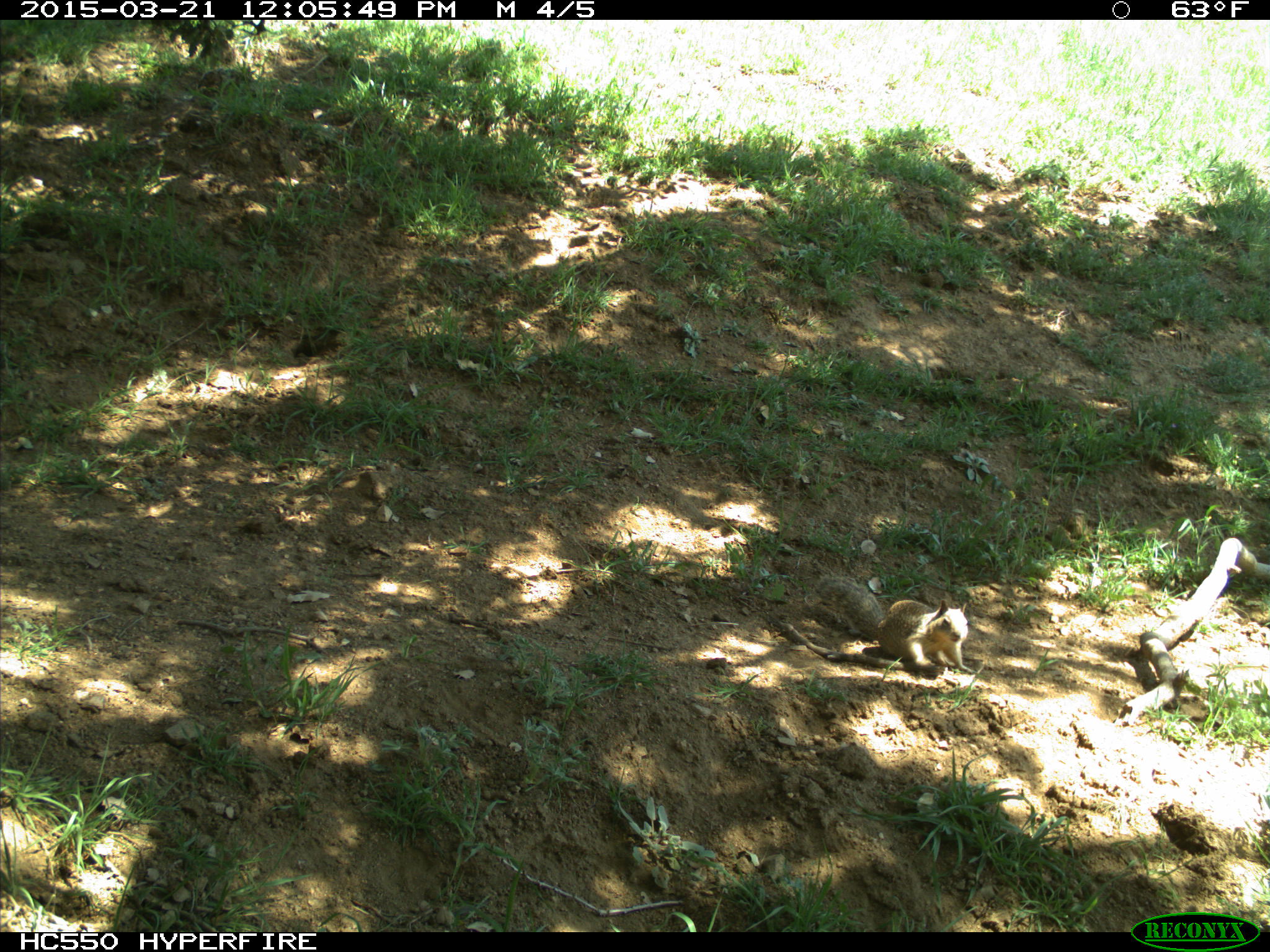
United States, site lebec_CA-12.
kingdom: Animalia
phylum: Chordata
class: Mammalia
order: Rodentia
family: Sciuridae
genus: Otospermophilus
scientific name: Otospermophilus beecheyi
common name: california ground squirrel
Otospermophilus beecheyi (california ground squirrel).